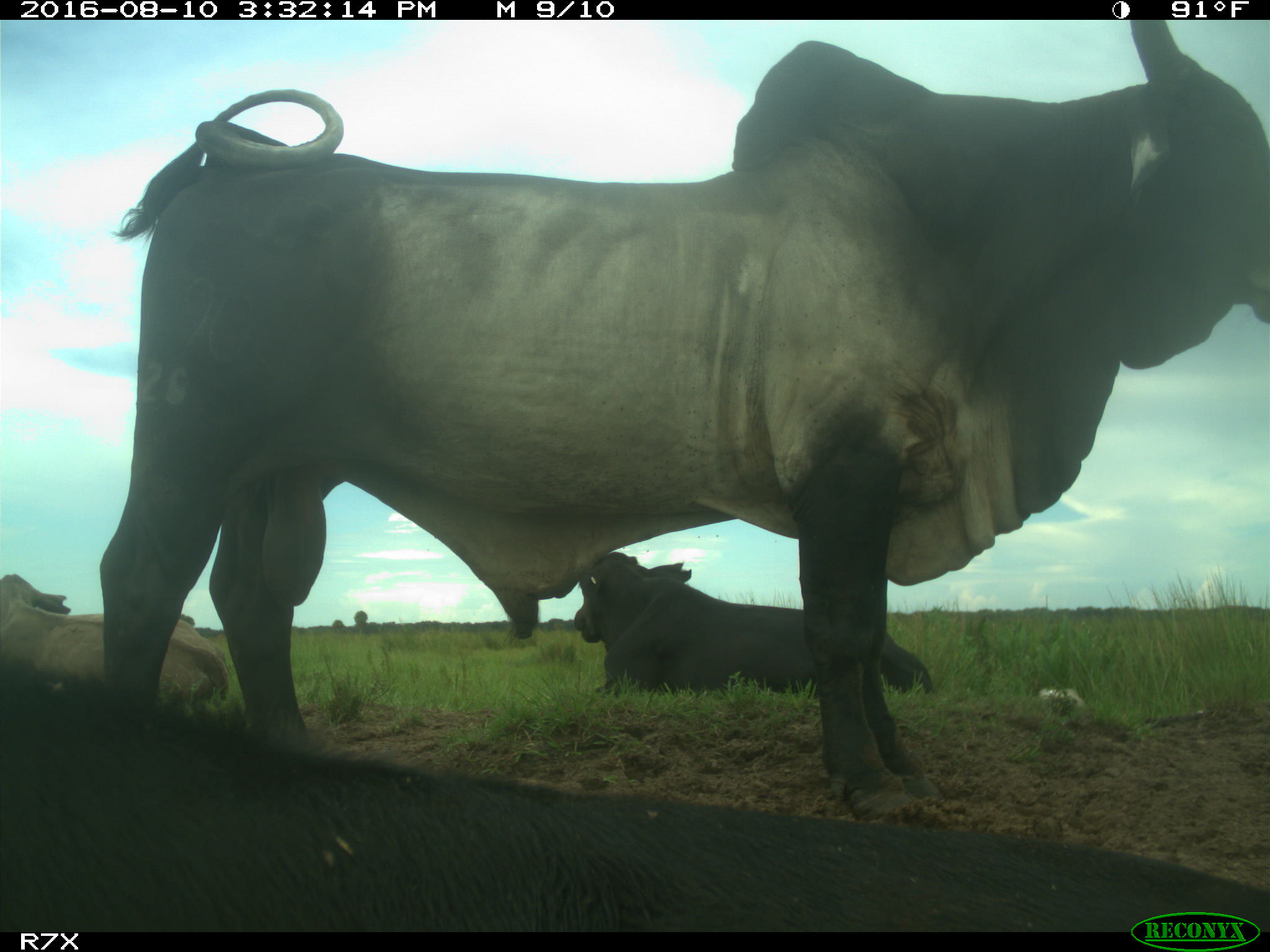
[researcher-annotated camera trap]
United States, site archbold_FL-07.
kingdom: Animalia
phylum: Chordata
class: Mammalia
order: Artiodactyla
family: Bovidae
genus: Bos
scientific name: Bos taurus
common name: domestic cow